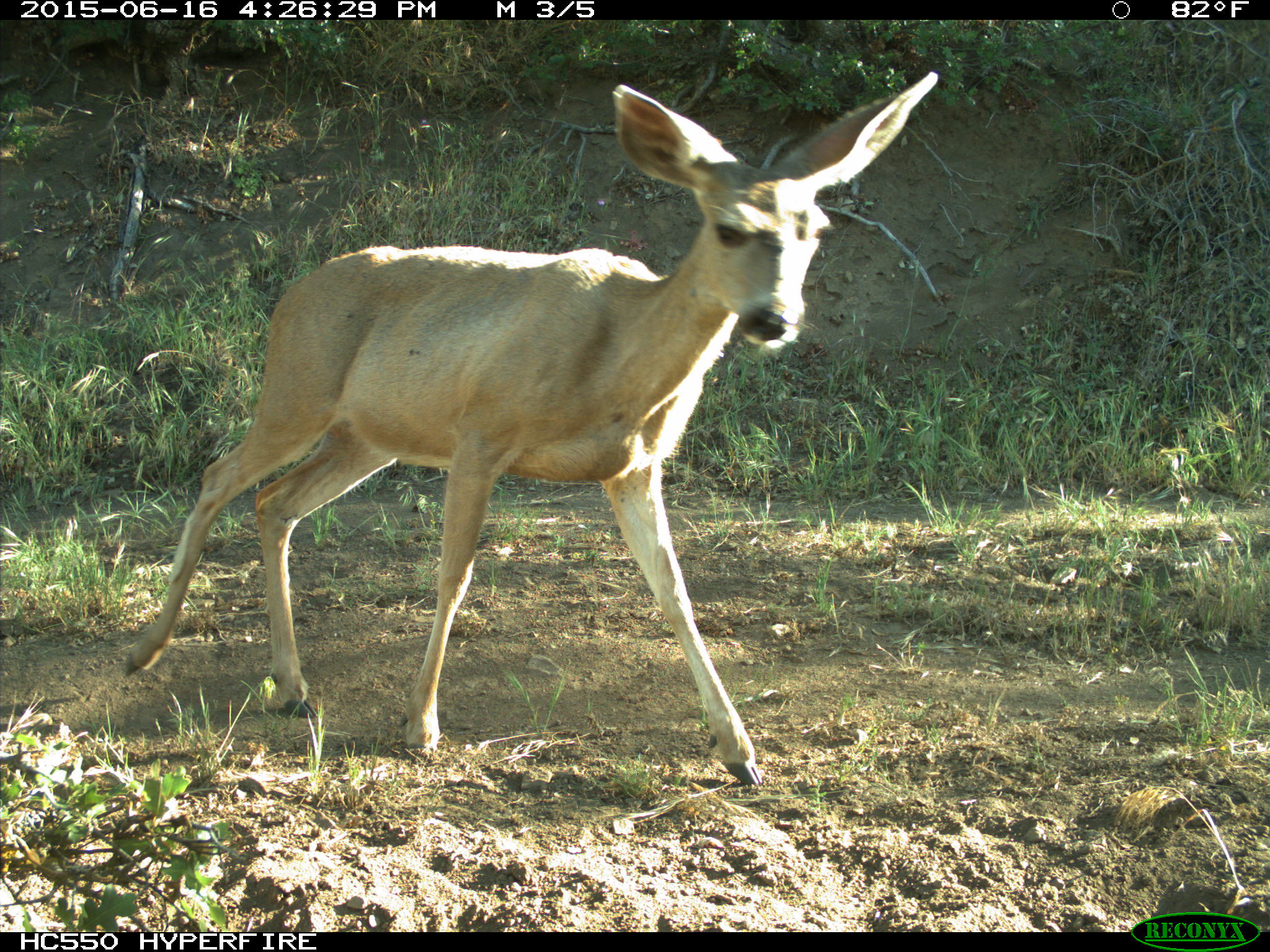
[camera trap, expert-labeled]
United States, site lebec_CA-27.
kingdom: Animalia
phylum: Chordata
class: Mammalia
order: Artiodactyla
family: Cervidae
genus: Odocoileus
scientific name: Odocoileus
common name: deer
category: unidentified deer